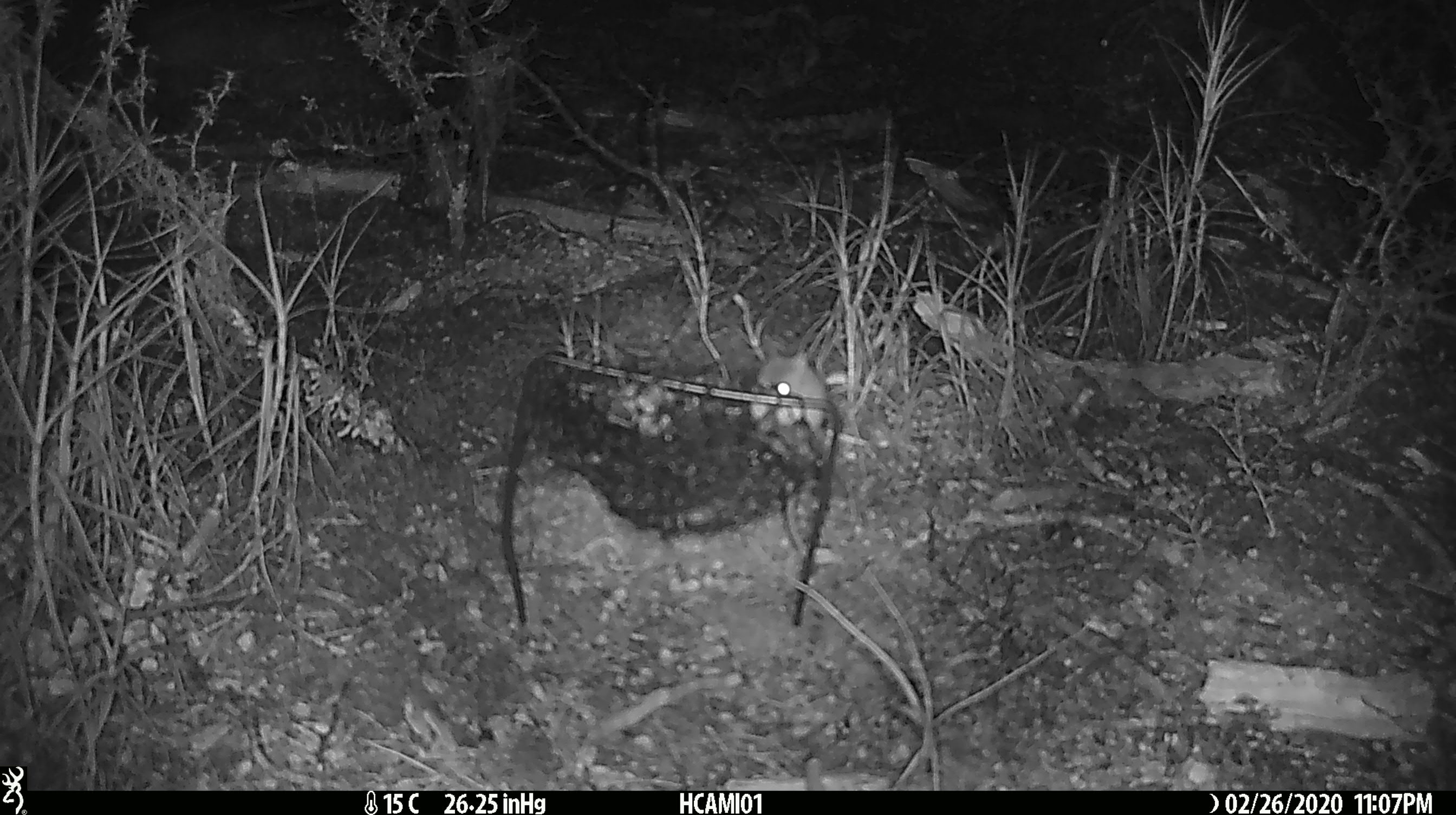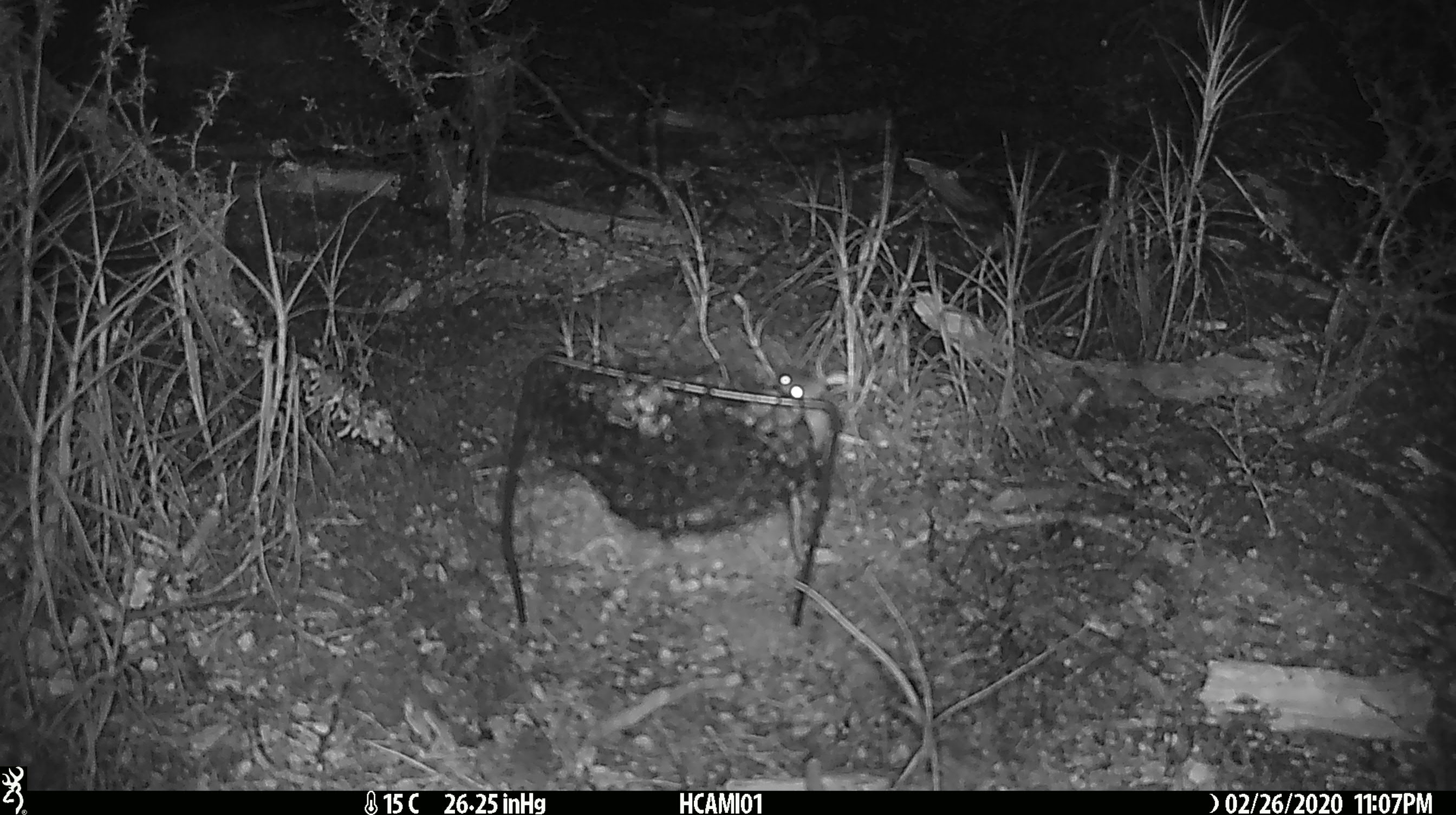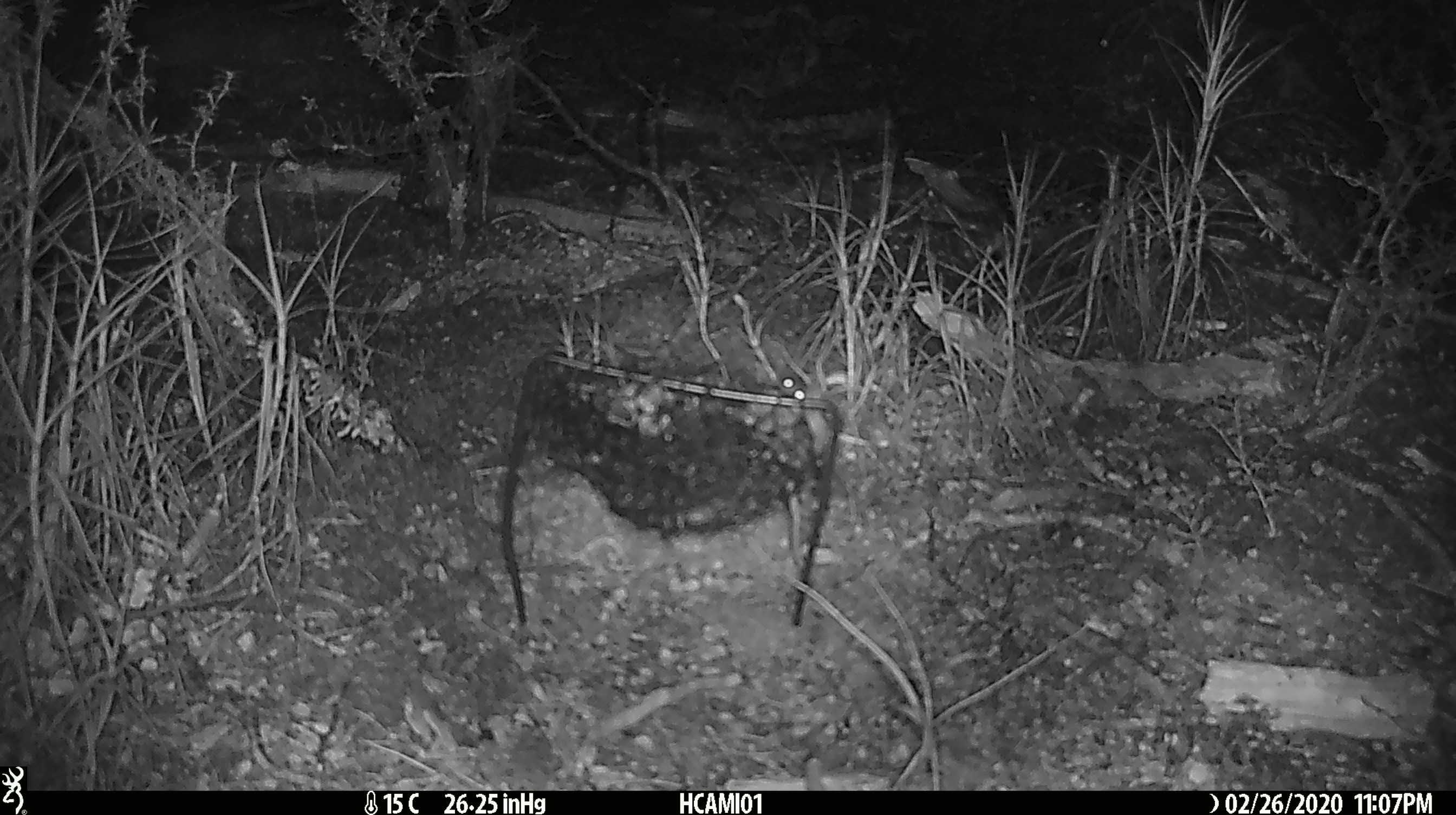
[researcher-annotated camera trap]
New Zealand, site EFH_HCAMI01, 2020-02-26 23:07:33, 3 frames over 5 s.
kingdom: Animalia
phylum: Chordata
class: Mammalia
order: Rodentia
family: Muridae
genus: Mus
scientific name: Mus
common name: mouse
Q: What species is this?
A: Mouse (Mus).